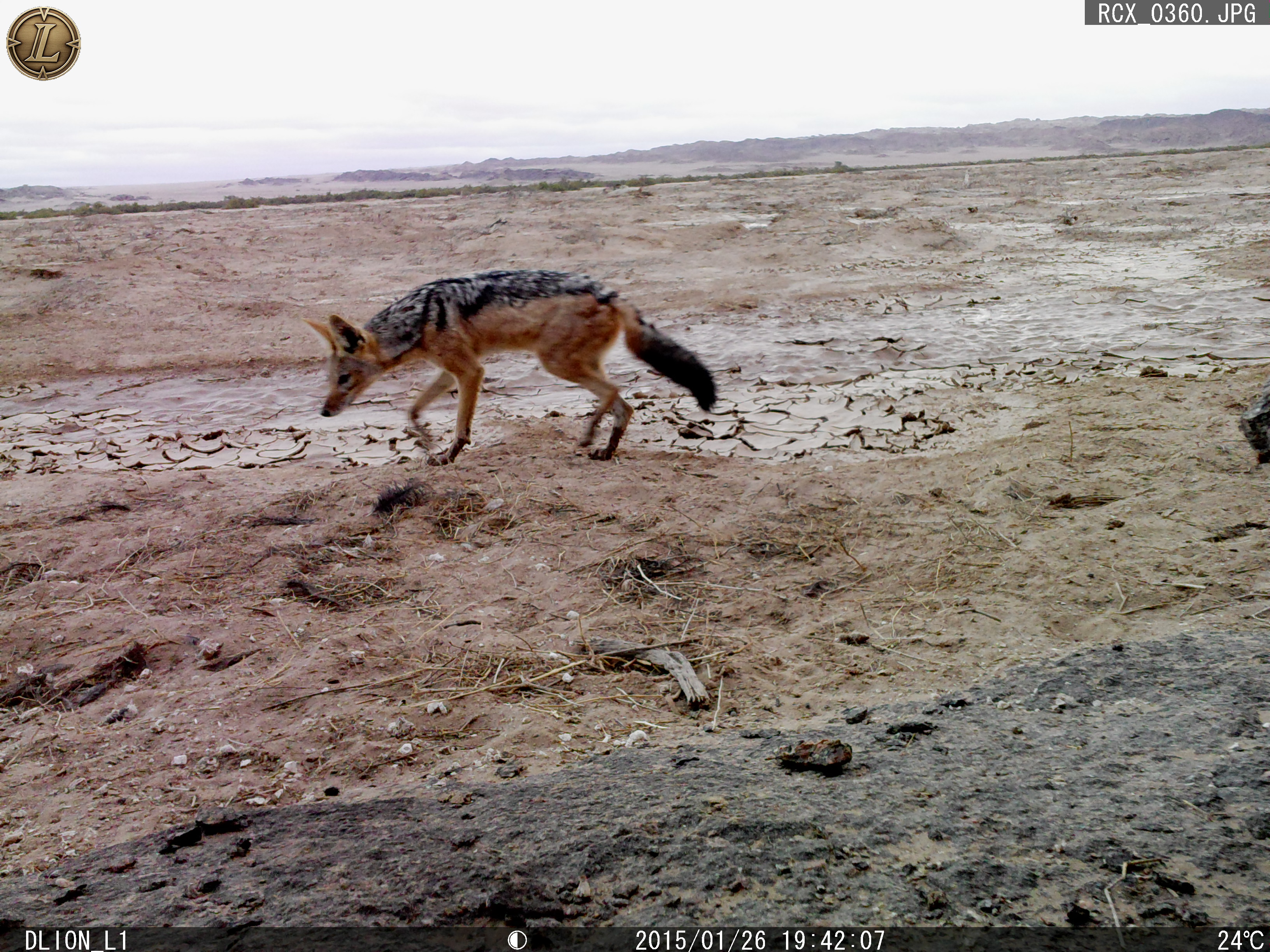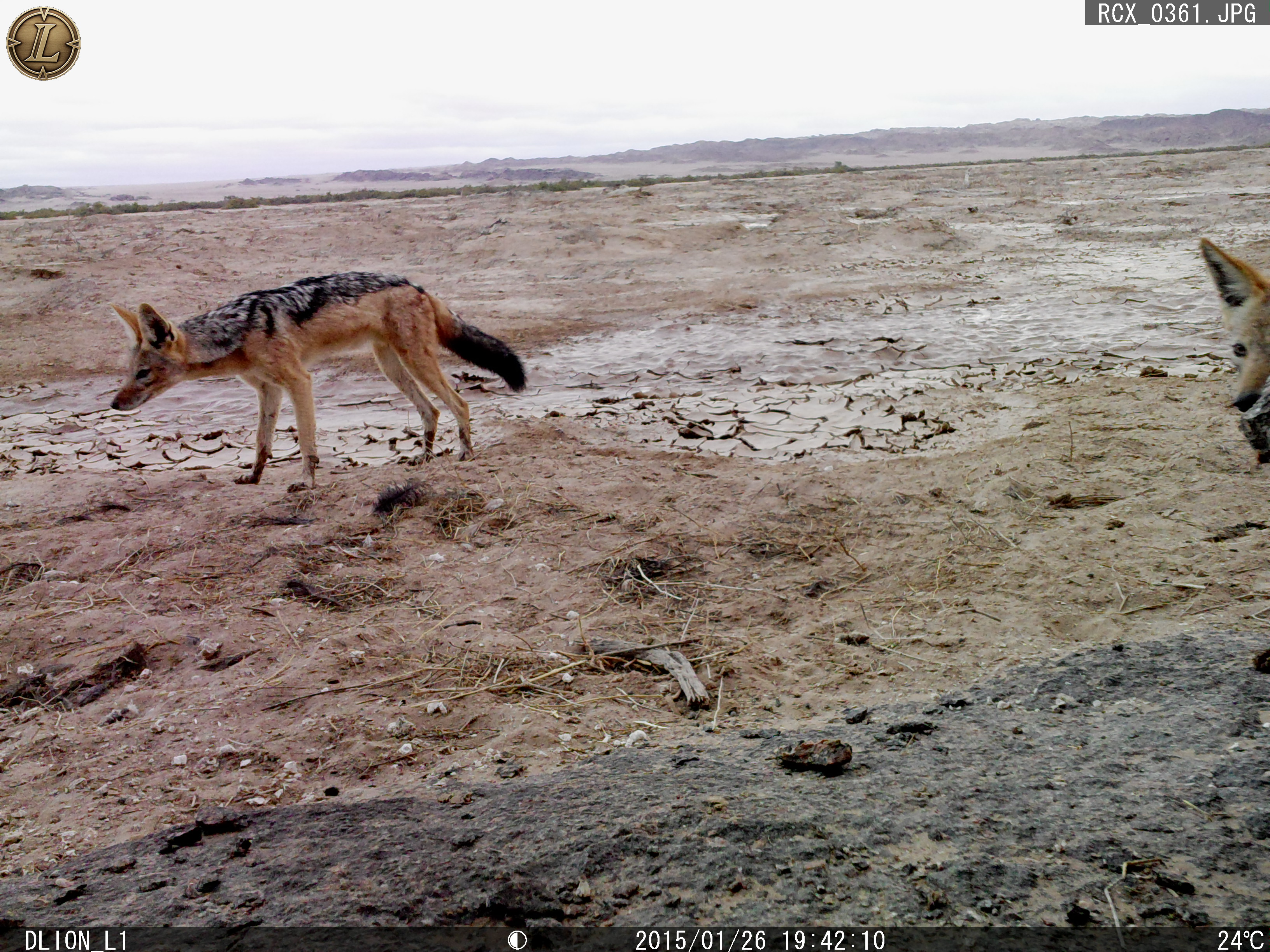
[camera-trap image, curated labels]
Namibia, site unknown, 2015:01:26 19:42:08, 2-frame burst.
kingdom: Animalia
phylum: Chordata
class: Mammalia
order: Carnivora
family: Canidae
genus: Lupulella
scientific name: Lupulella mesomelas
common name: black-backed jackal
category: canis mesomelas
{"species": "canis mesomelas (black-backed jackal) (Lupulella mesomelas)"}